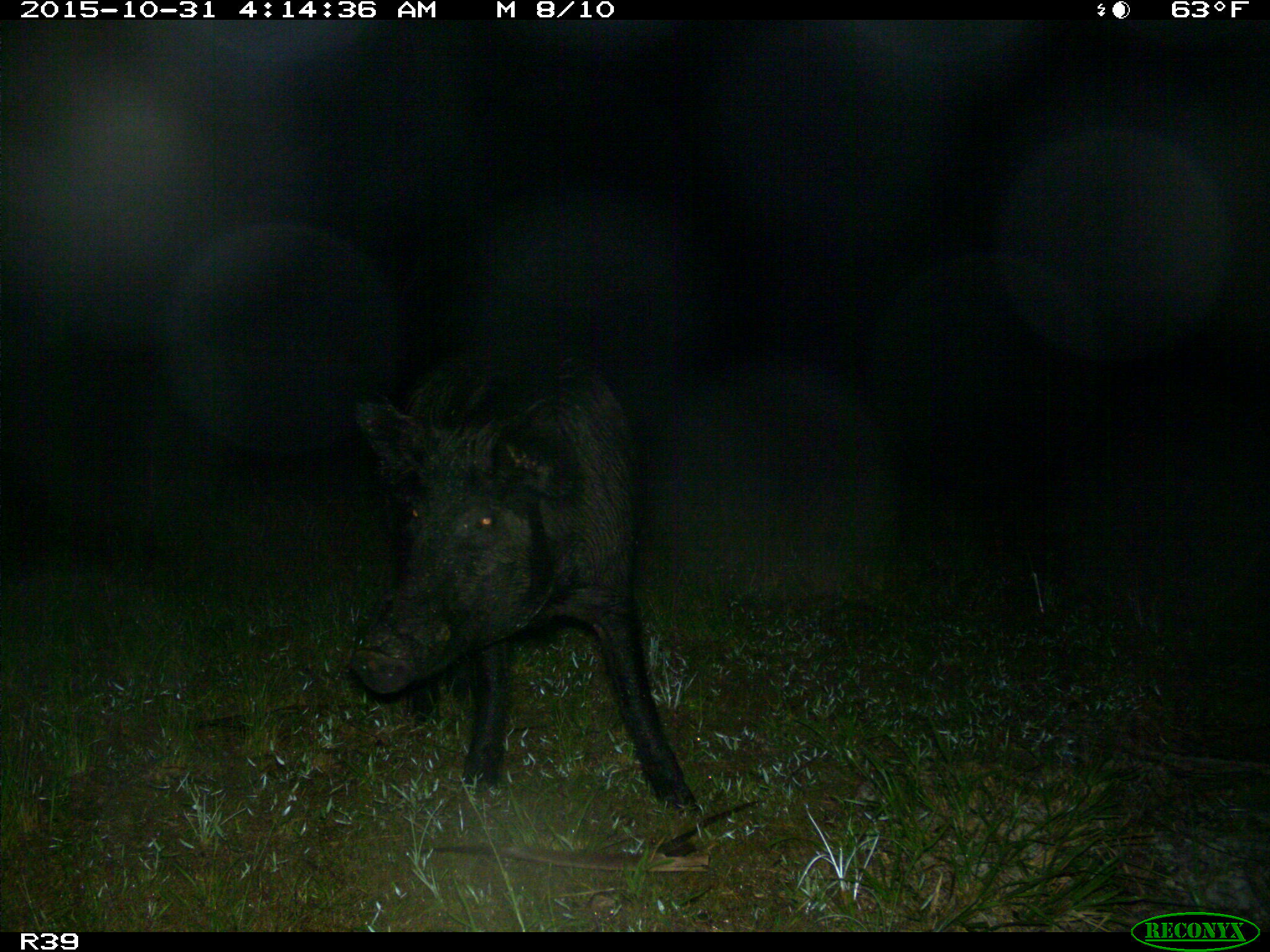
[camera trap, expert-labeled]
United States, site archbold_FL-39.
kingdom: Animalia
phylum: Chordata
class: Mammalia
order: Artiodactyla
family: Suidae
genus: Sus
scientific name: Sus scrofa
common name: wild boar